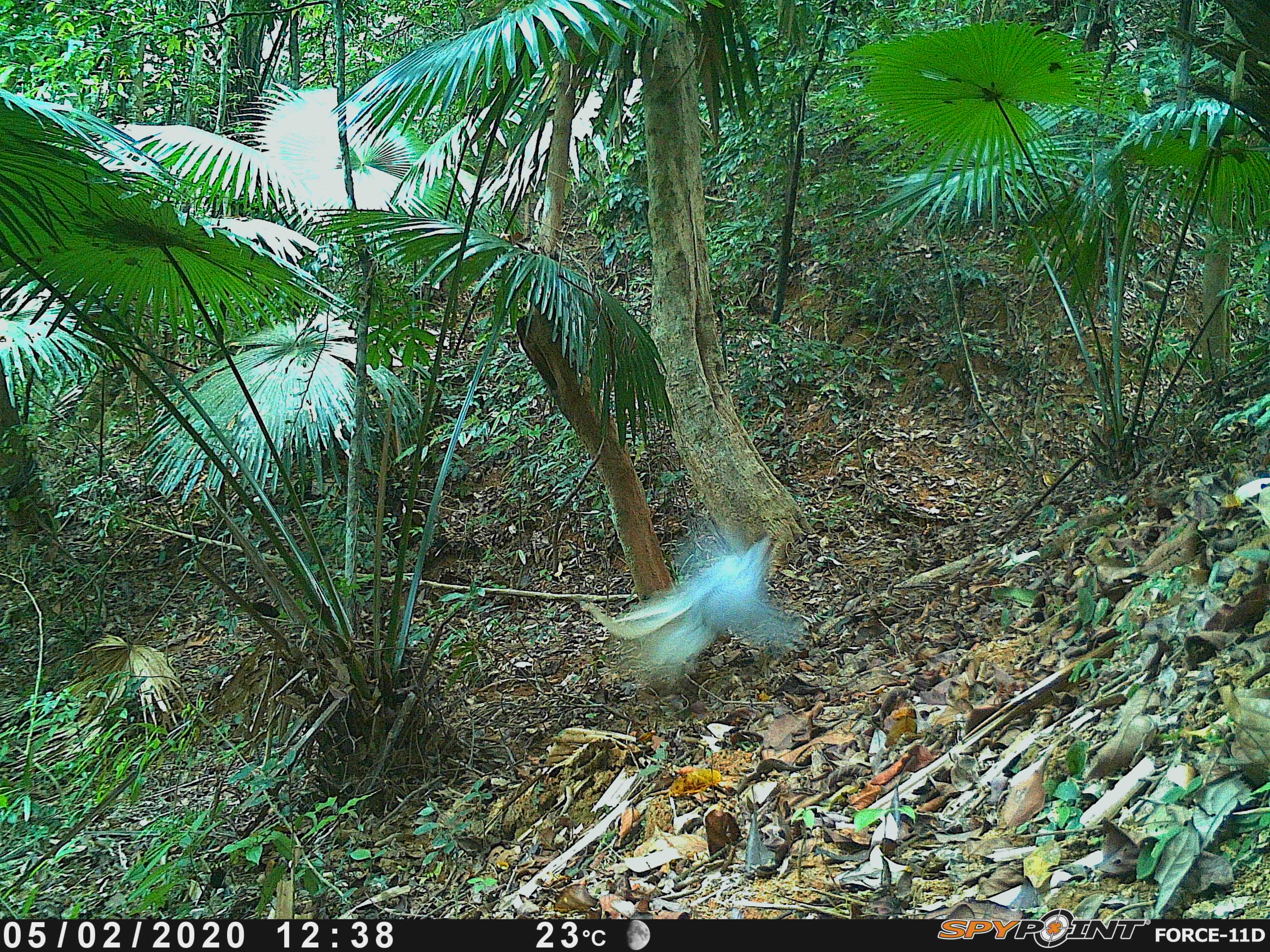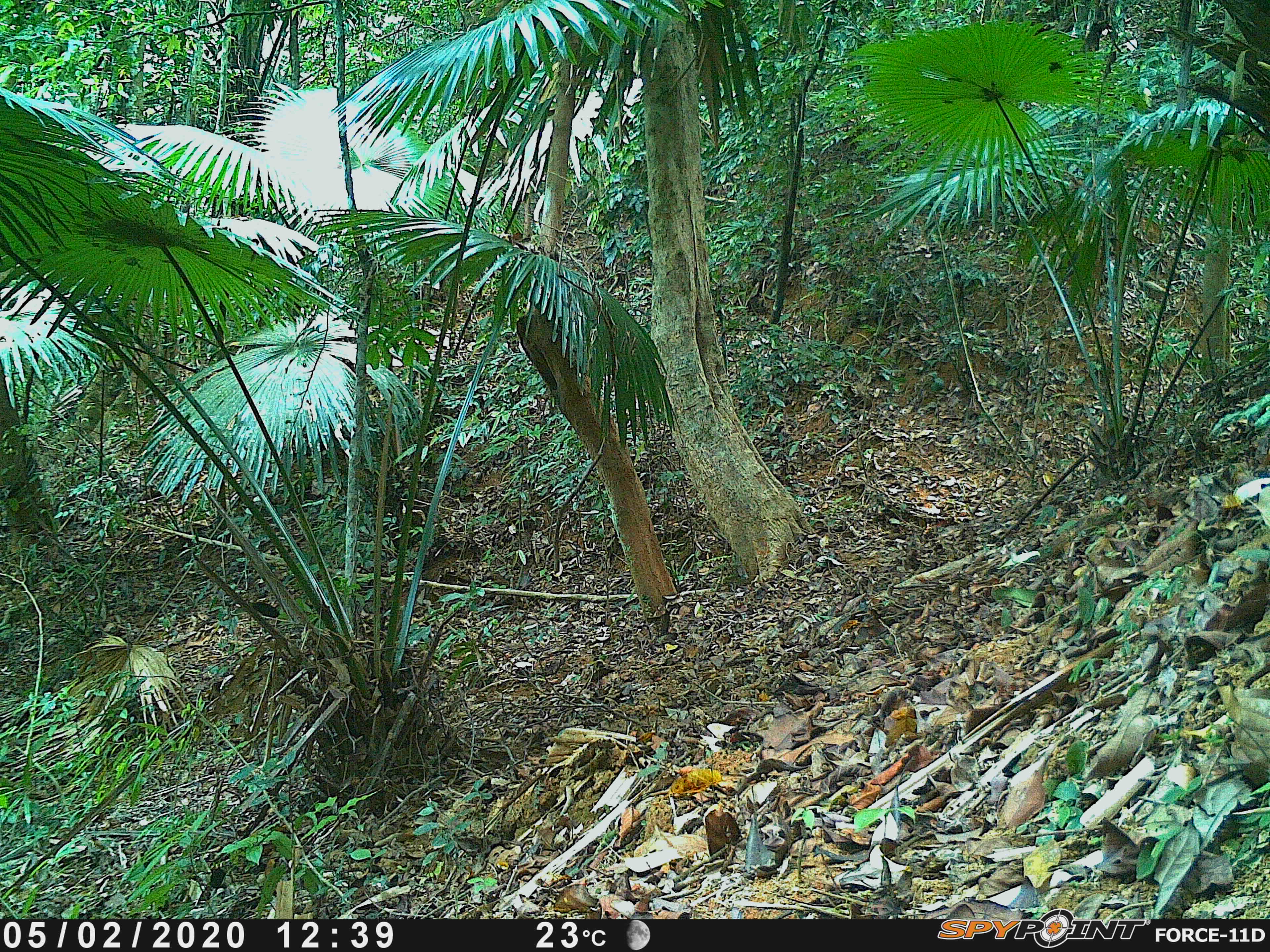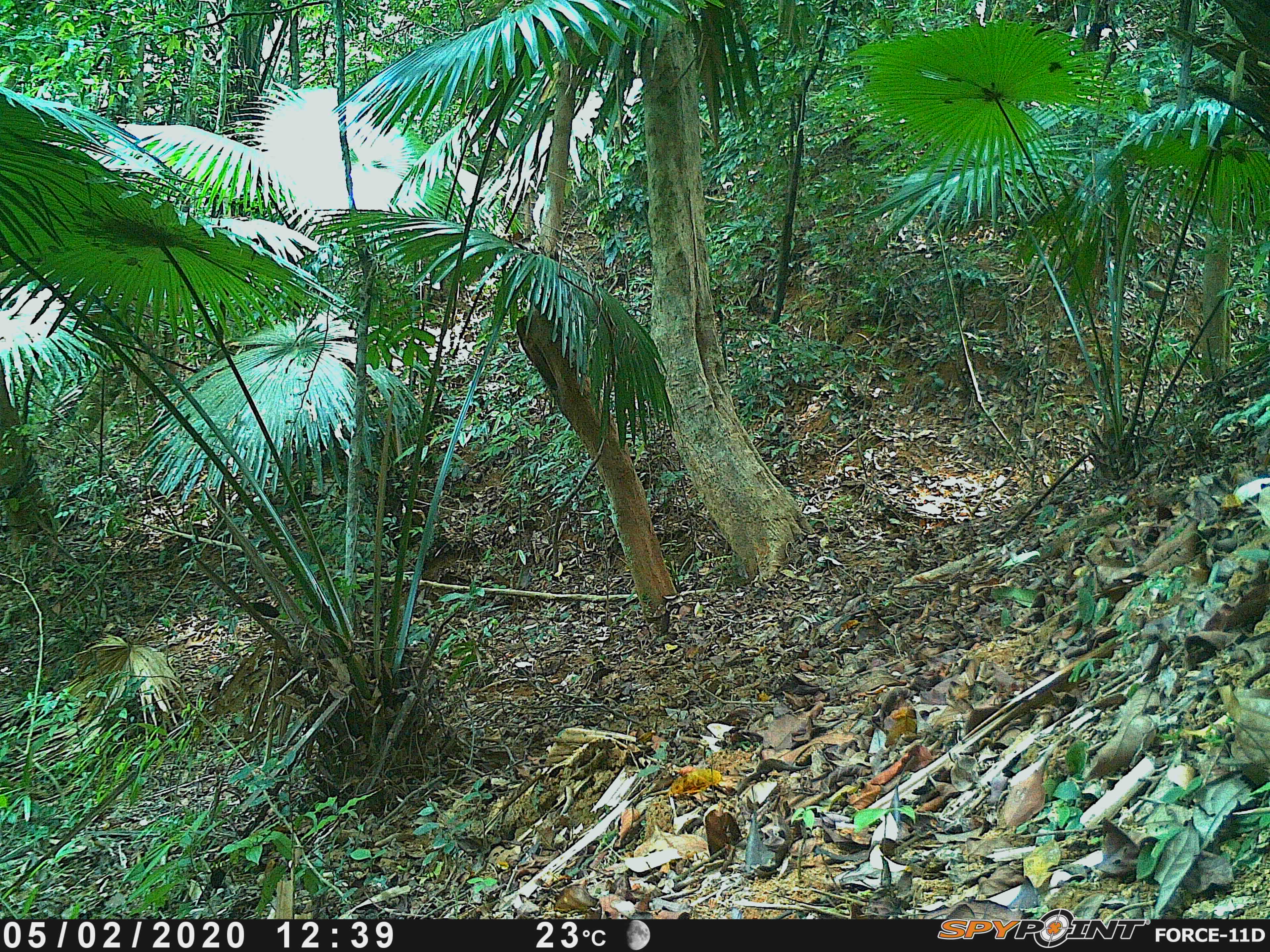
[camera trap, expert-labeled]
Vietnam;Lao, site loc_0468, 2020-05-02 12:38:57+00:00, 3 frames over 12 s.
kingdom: Animalia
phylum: Chordata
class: Aves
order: Galliformes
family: Phasianidae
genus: Lophura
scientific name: Lophura nycthemera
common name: silver pheasant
Silver pheasant (Lophura nycthemera). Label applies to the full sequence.